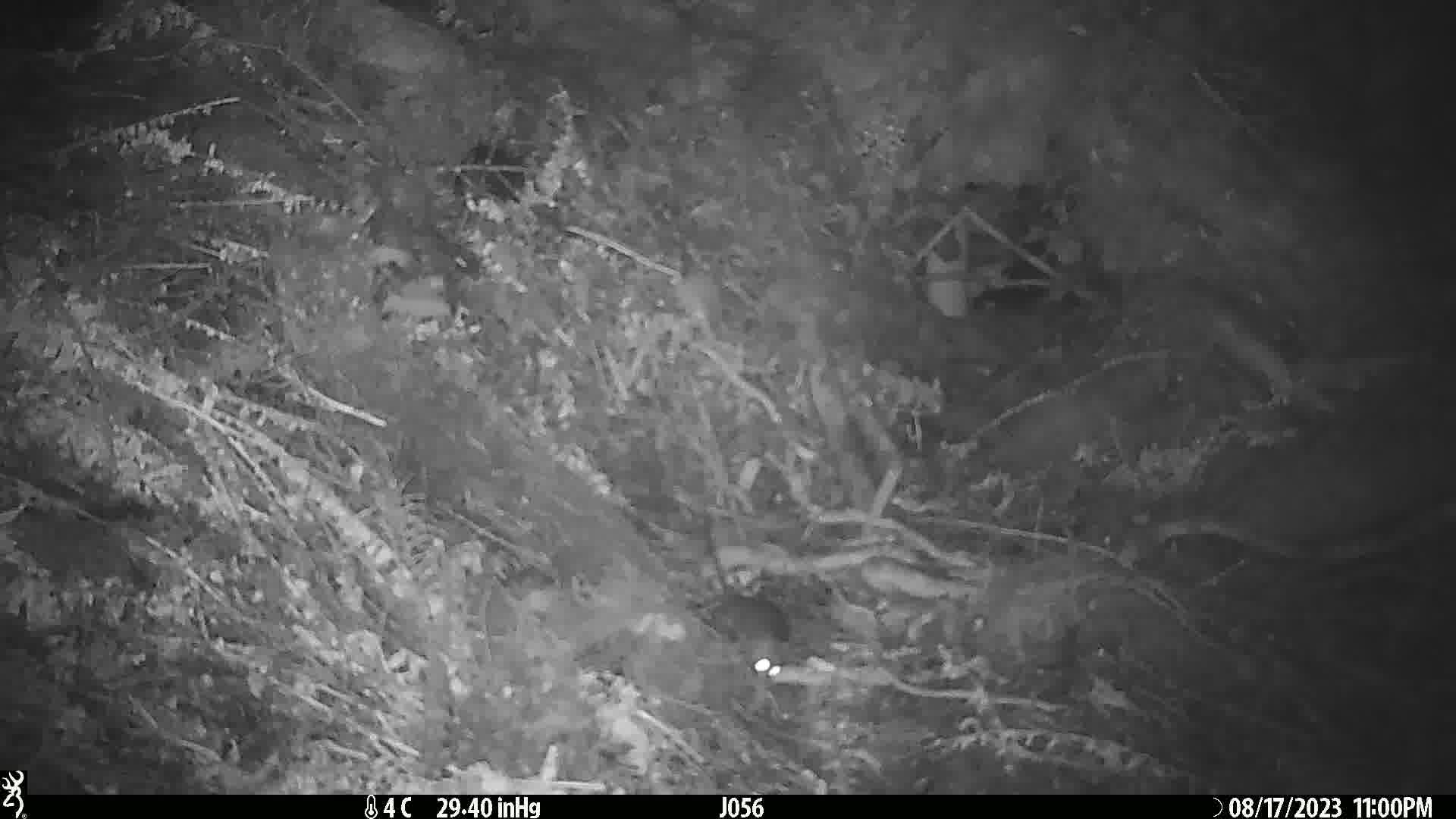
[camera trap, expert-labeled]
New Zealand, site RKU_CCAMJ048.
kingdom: Animalia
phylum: Chordata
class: Mammalia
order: Rodentia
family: Muridae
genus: Rattus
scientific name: Rattus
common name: rat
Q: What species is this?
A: Rat (Rattus).